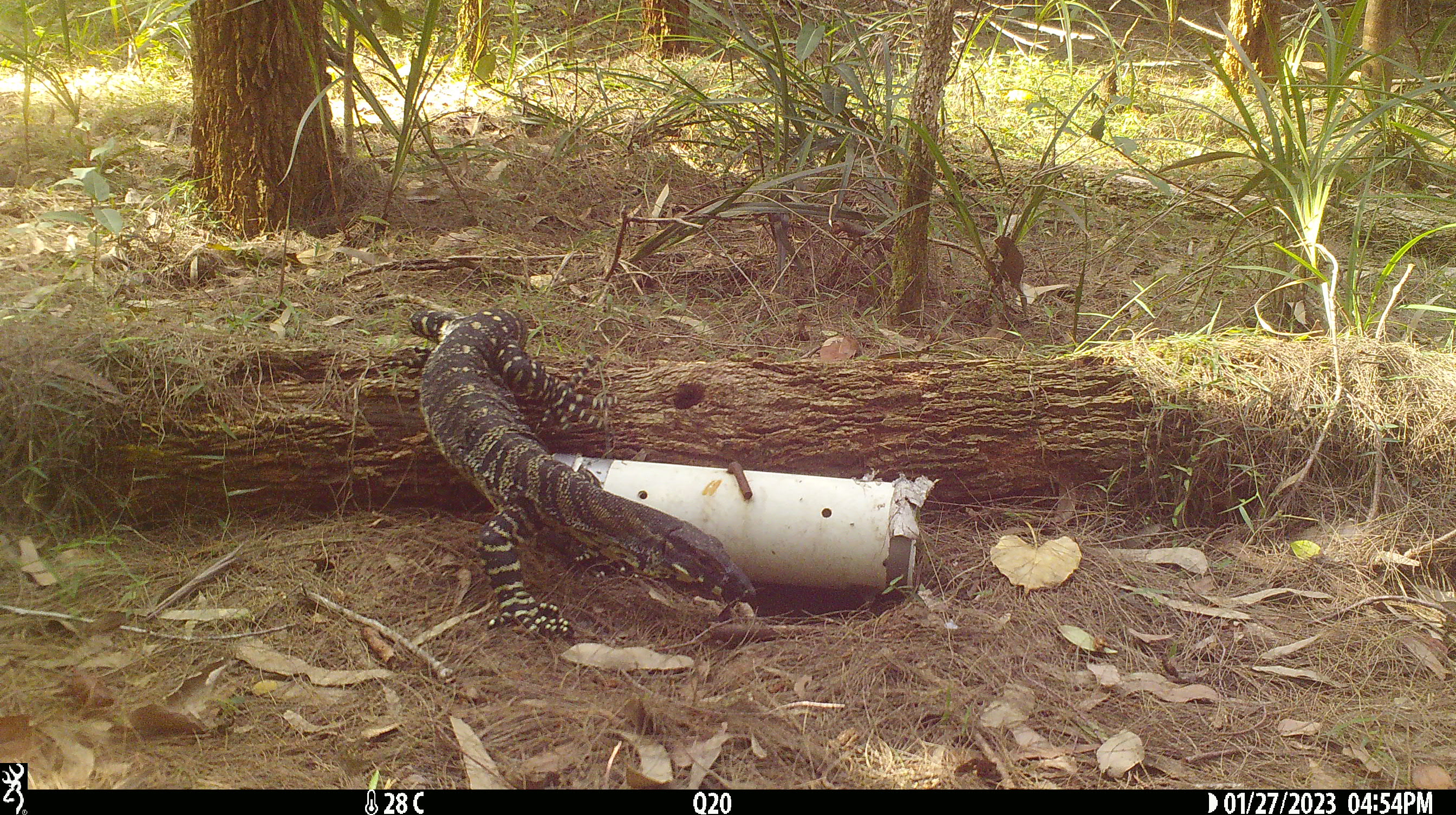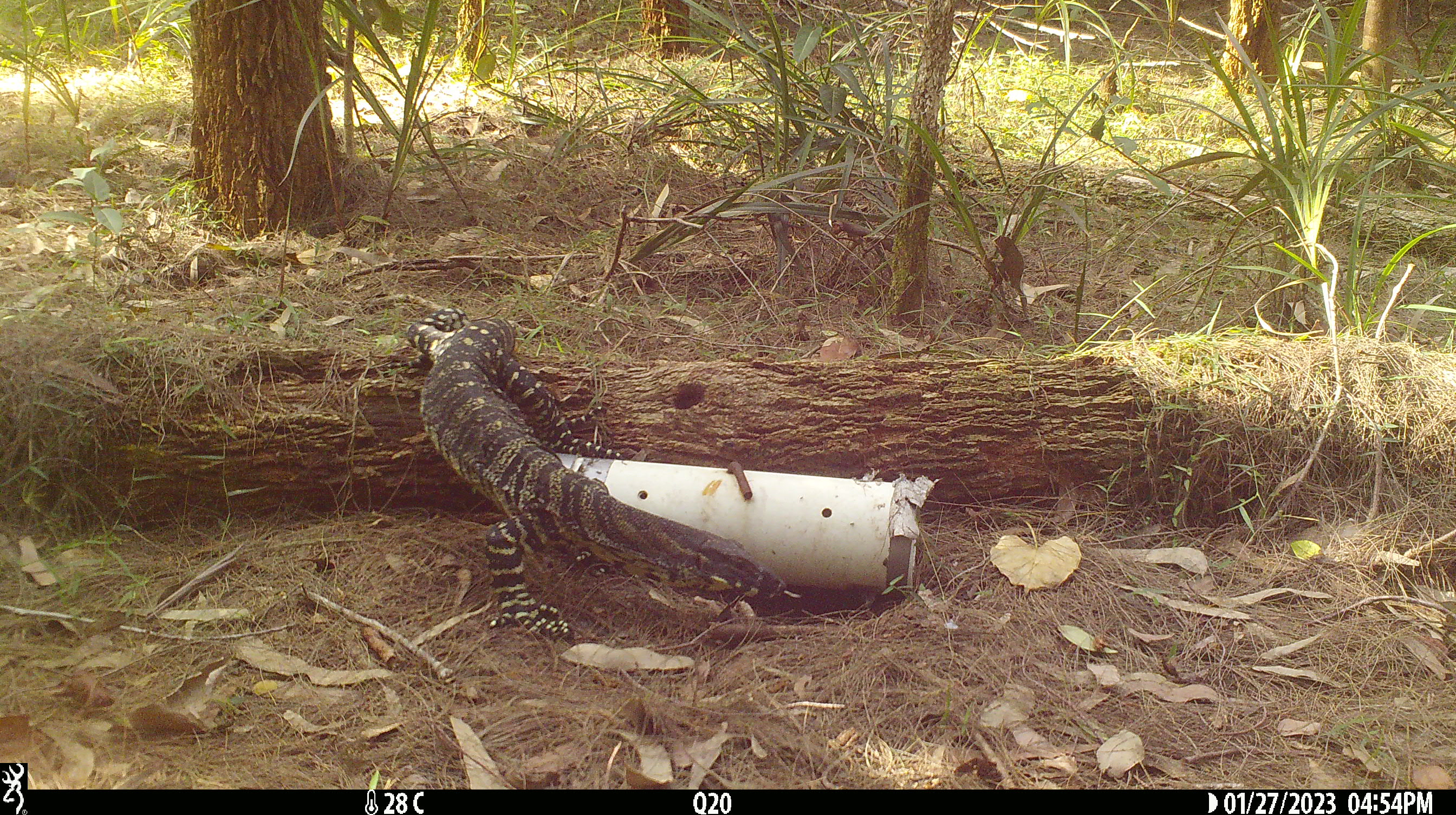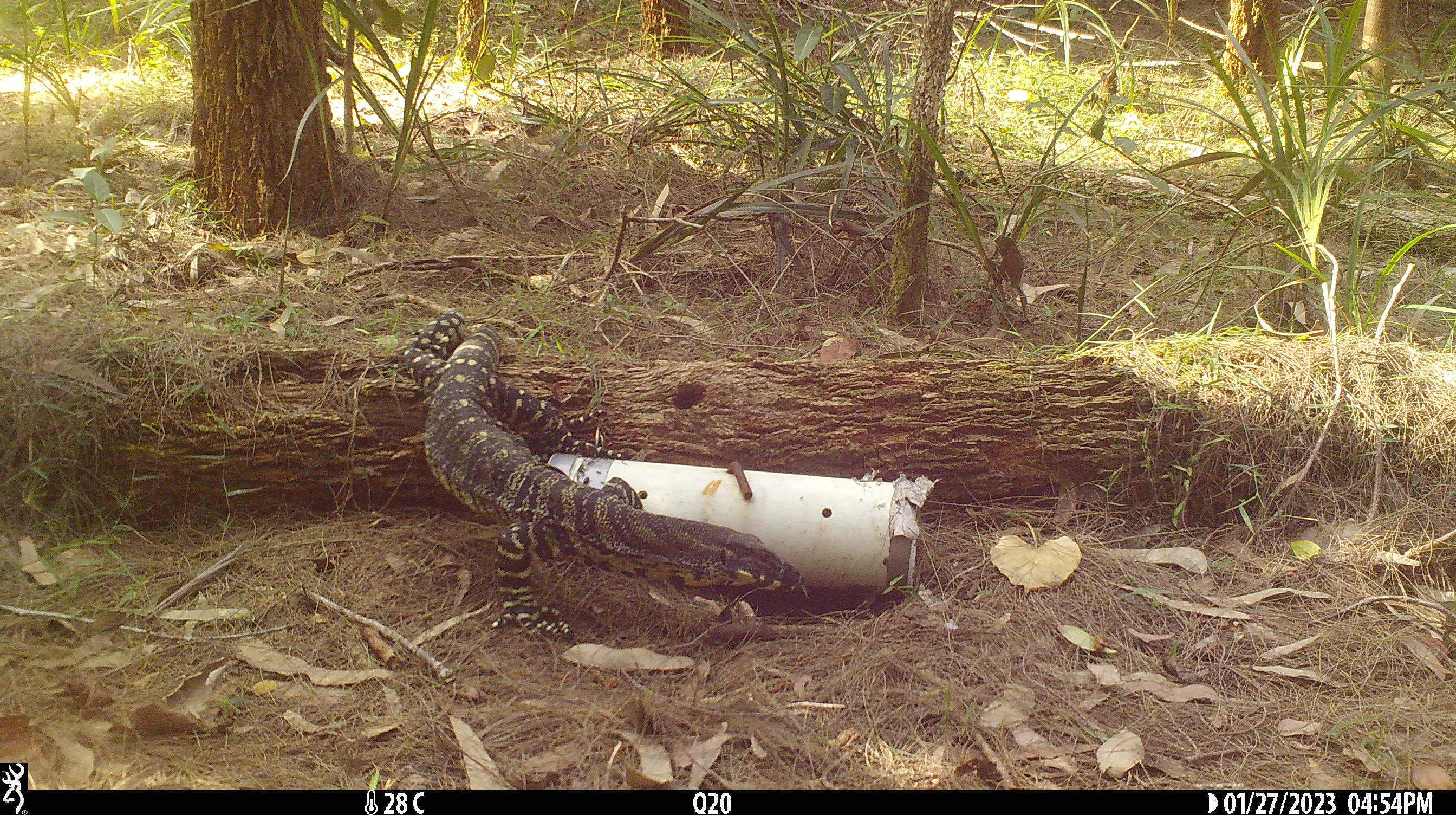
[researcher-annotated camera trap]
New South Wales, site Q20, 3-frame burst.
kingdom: Animalia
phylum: Chordata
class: Reptilia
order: Squamata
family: Varanidae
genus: Varanus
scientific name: Varanus varius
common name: lace monitor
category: goanna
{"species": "goanna (lace monitor) (Varanus varius)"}